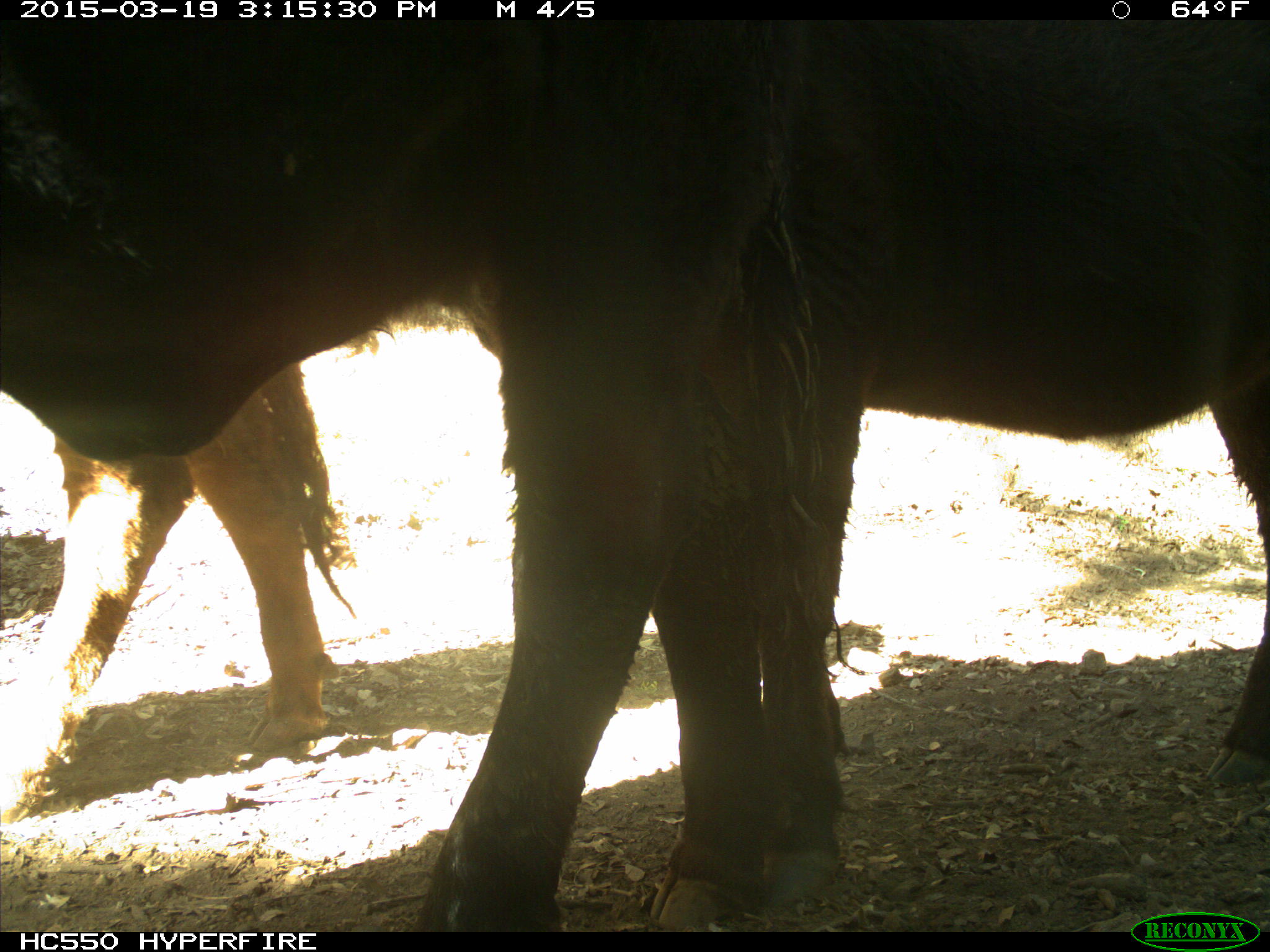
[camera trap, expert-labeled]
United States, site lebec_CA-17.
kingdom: Animalia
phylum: Chordata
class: Mammalia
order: Artiodactyla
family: Bovidae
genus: Bos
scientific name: Bos taurus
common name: domestic cow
Bos taurus (domestic cow).